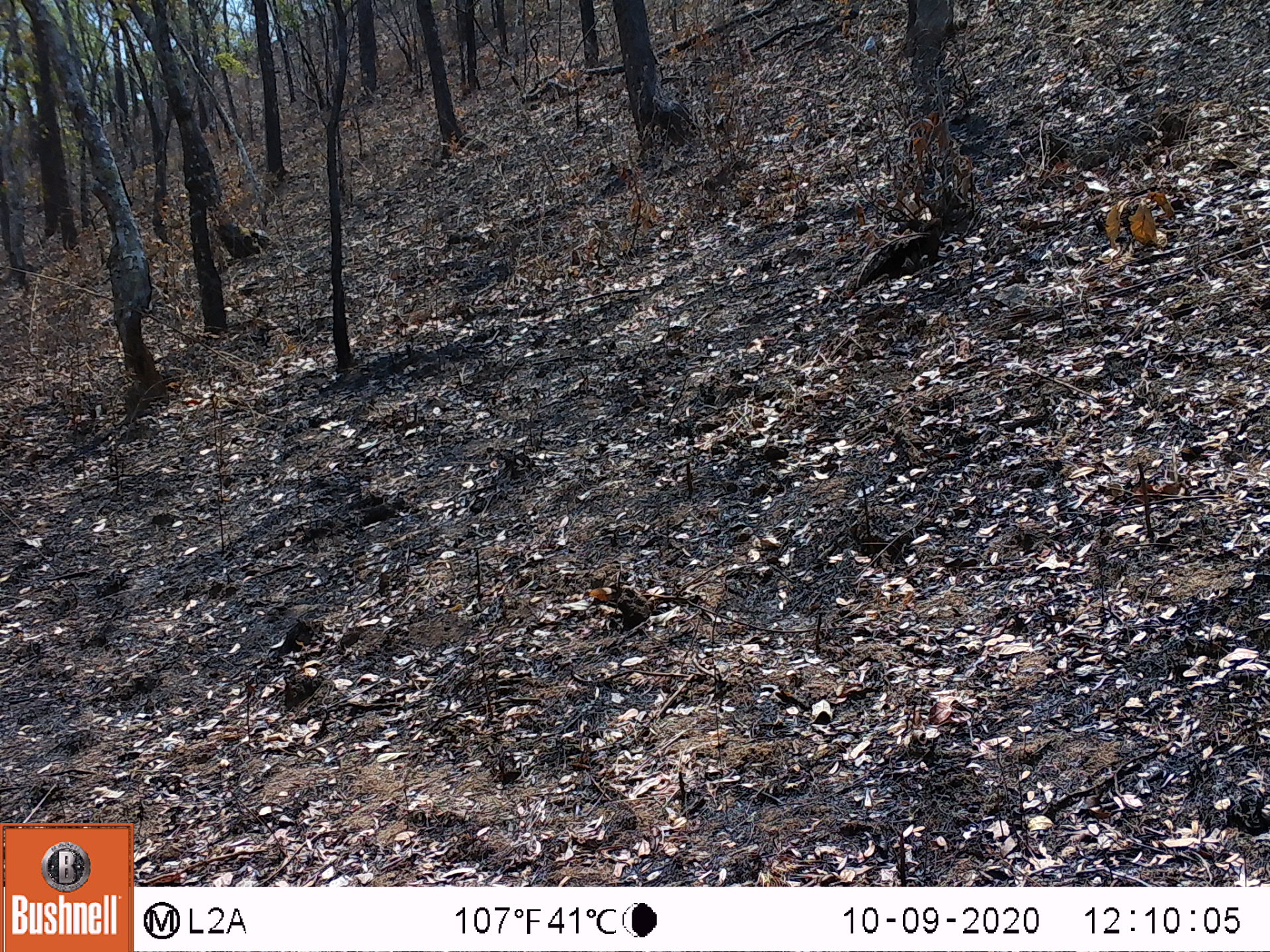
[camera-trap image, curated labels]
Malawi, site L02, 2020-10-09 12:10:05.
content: no animal present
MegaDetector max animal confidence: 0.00